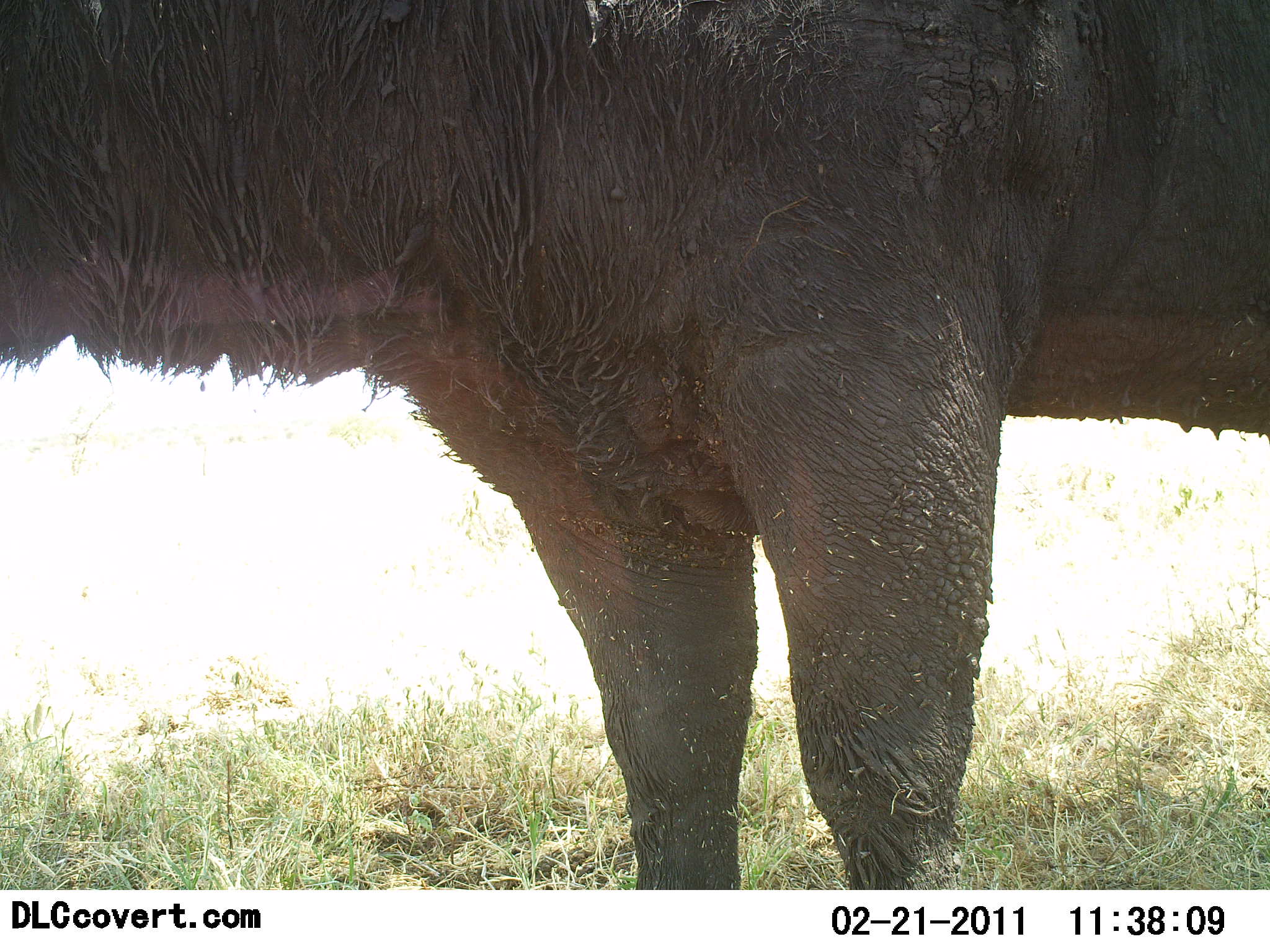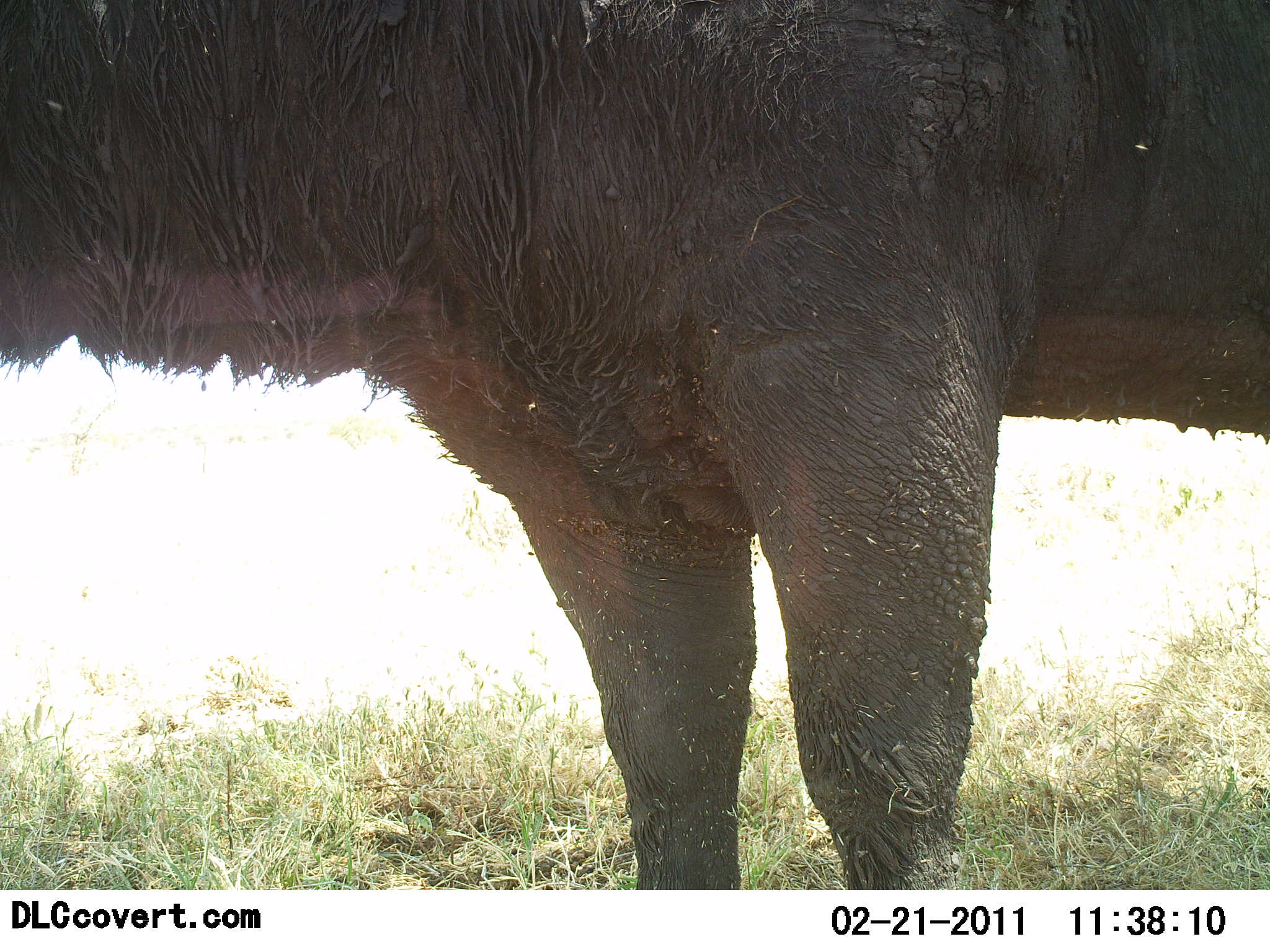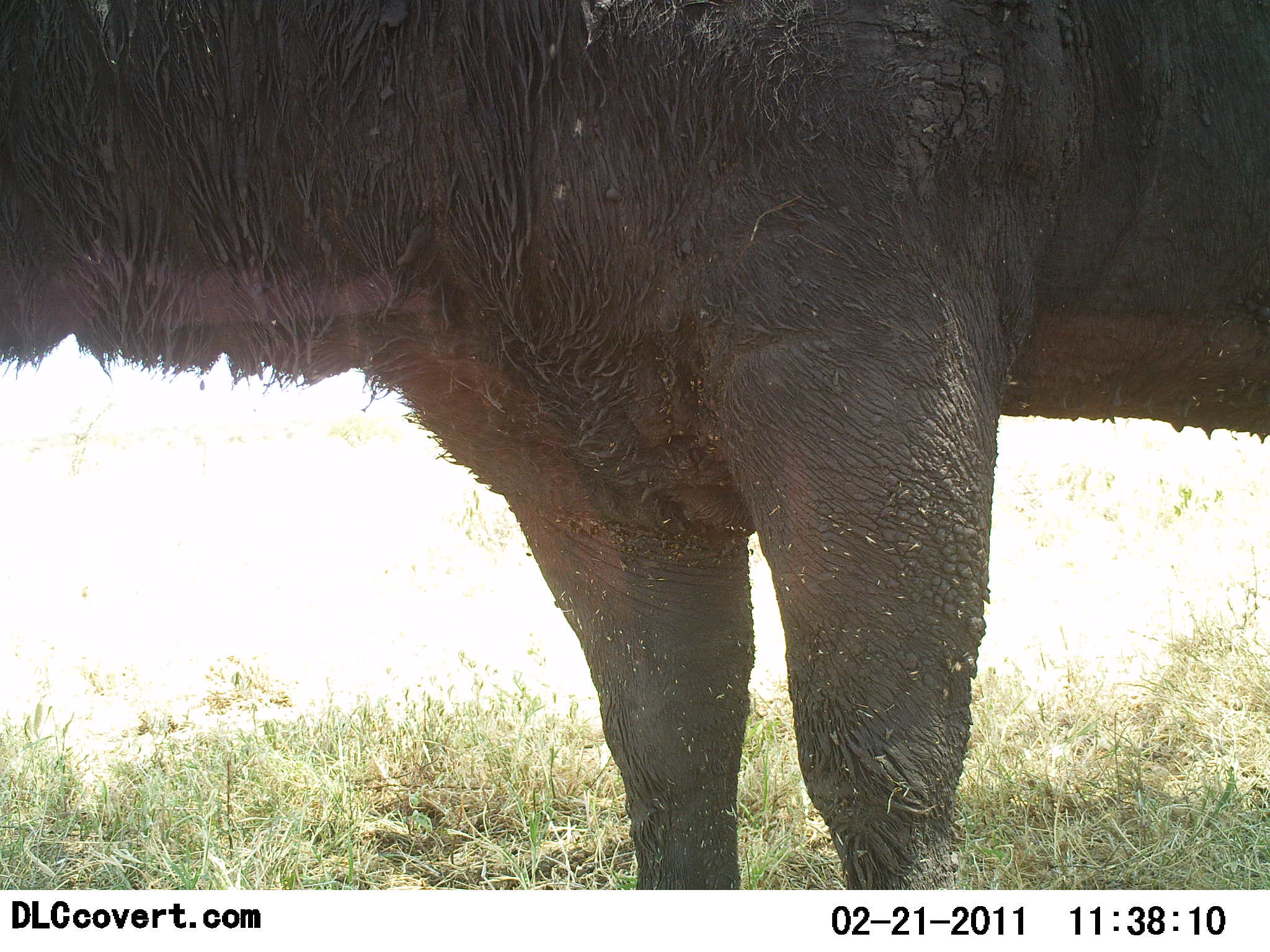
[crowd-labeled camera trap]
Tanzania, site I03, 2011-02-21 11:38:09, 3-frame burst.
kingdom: Animalia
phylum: Chordata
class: Mammalia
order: Artiodactyla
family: Bovidae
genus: Syncerus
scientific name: Syncerus caffer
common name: cape buffalo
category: buffalo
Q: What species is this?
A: Buffalo (cape buffalo) (Syncerus caffer).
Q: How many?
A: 1.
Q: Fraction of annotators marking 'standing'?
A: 91%.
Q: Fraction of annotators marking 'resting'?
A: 0%.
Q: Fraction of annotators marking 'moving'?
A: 9%.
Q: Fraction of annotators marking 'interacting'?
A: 0%.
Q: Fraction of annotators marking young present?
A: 0%.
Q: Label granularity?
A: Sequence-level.